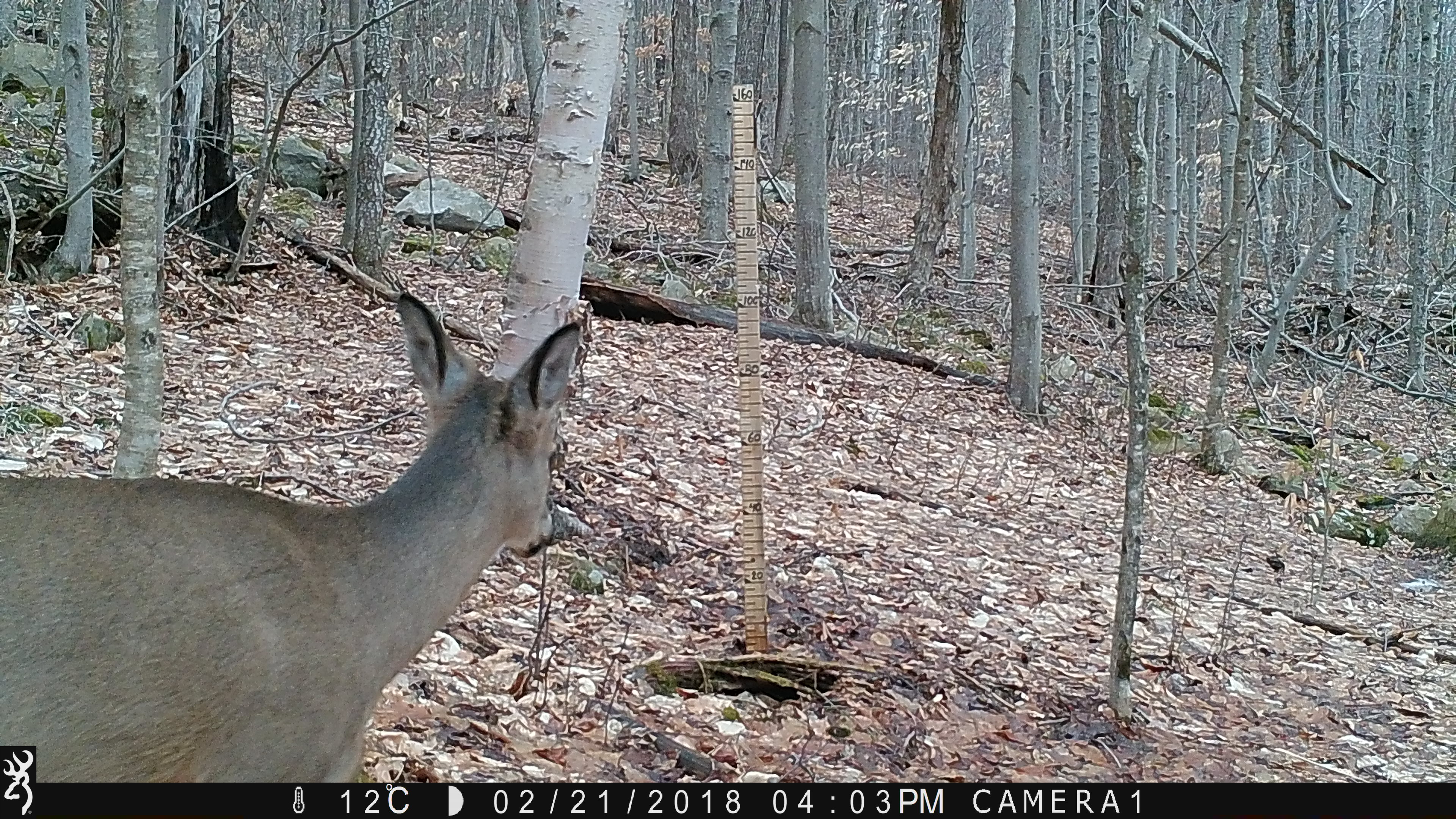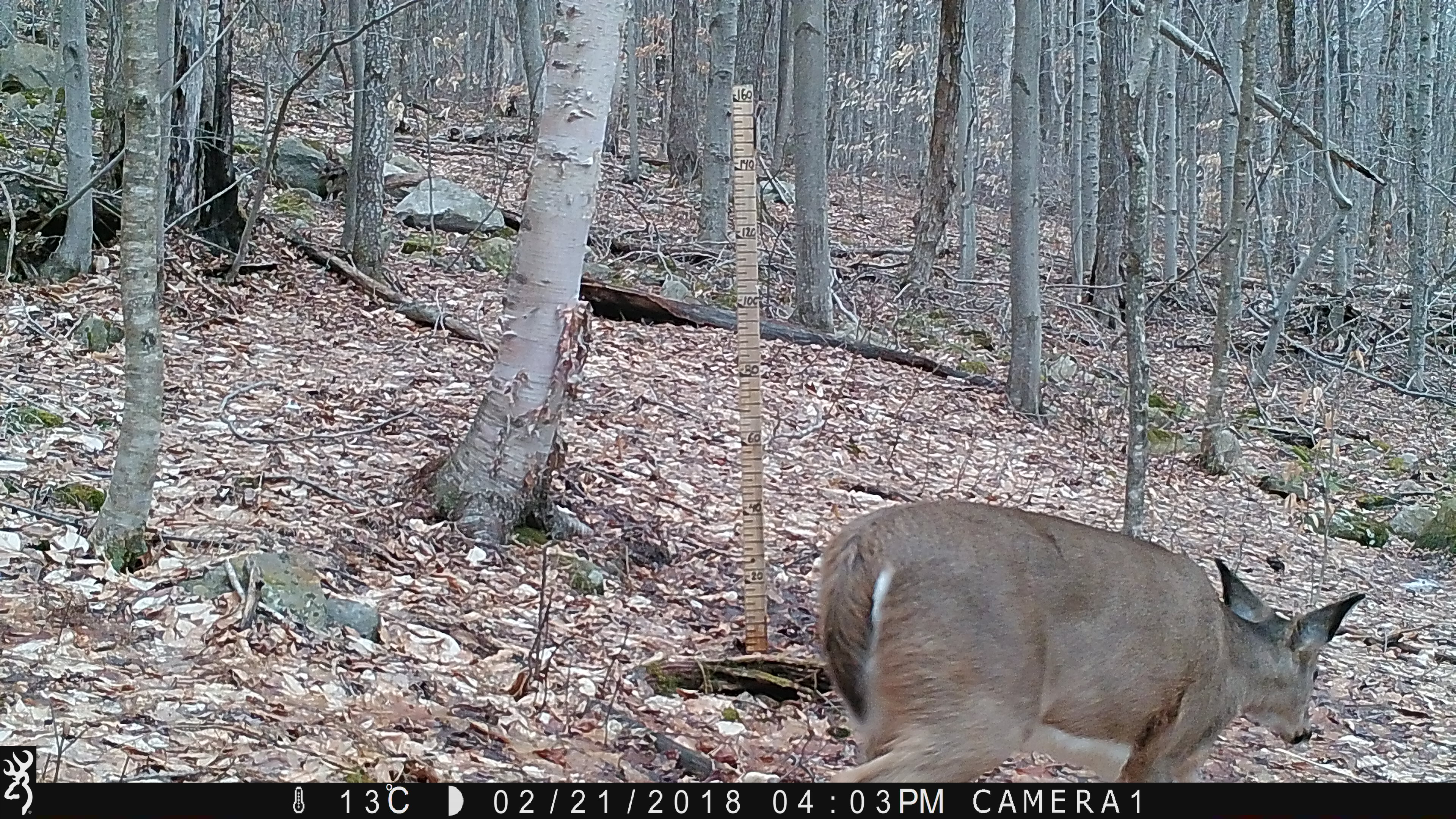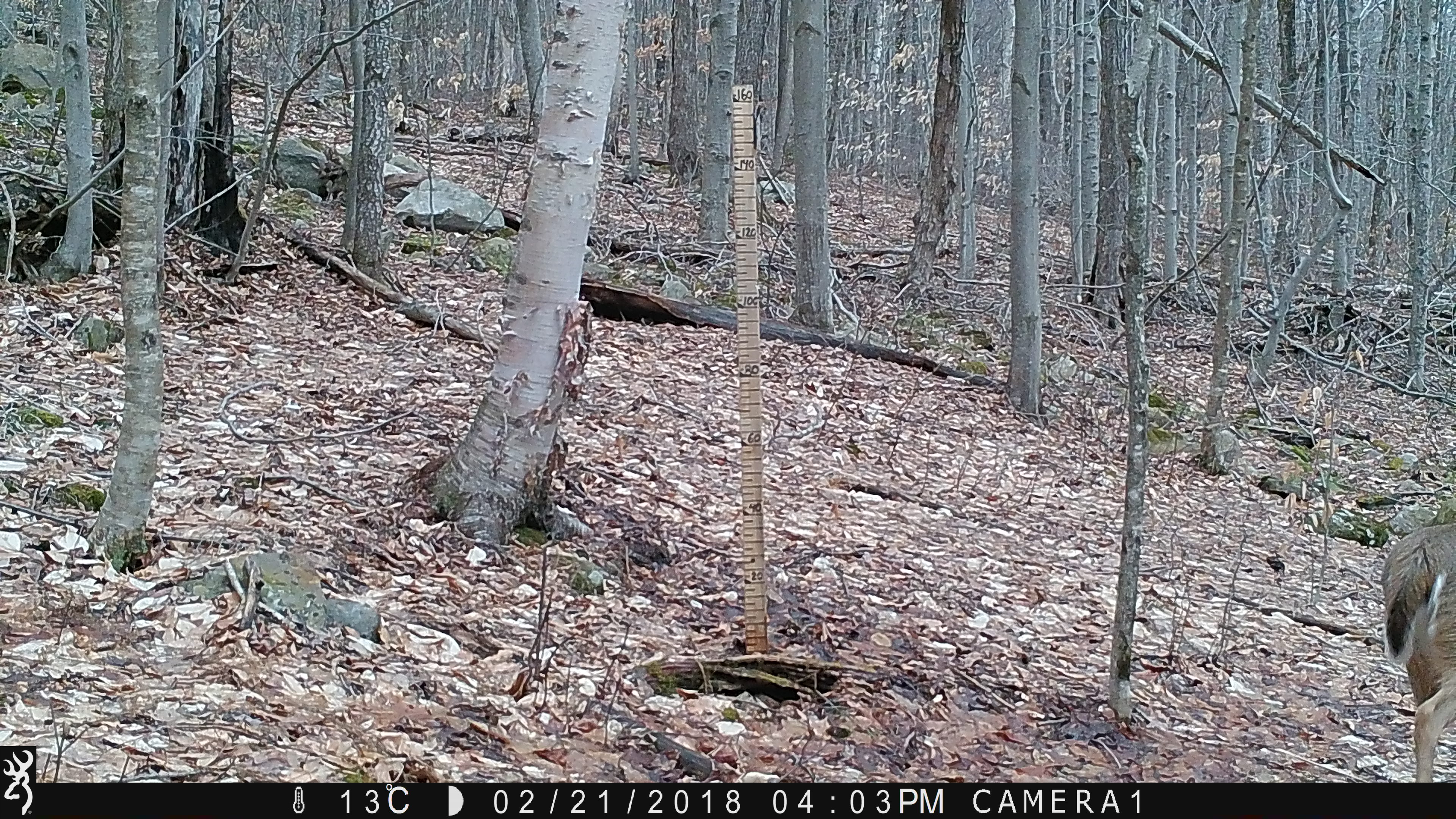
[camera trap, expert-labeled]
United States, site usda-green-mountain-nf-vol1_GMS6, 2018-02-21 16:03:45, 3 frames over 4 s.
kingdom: Animalia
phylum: Chordata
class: Mammalia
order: Artiodactyla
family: Cervidae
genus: Odocoileus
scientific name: Odocoileus virginianus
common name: white-tailed deer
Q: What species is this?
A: White-tailed deer (Odocoileus virginianus).